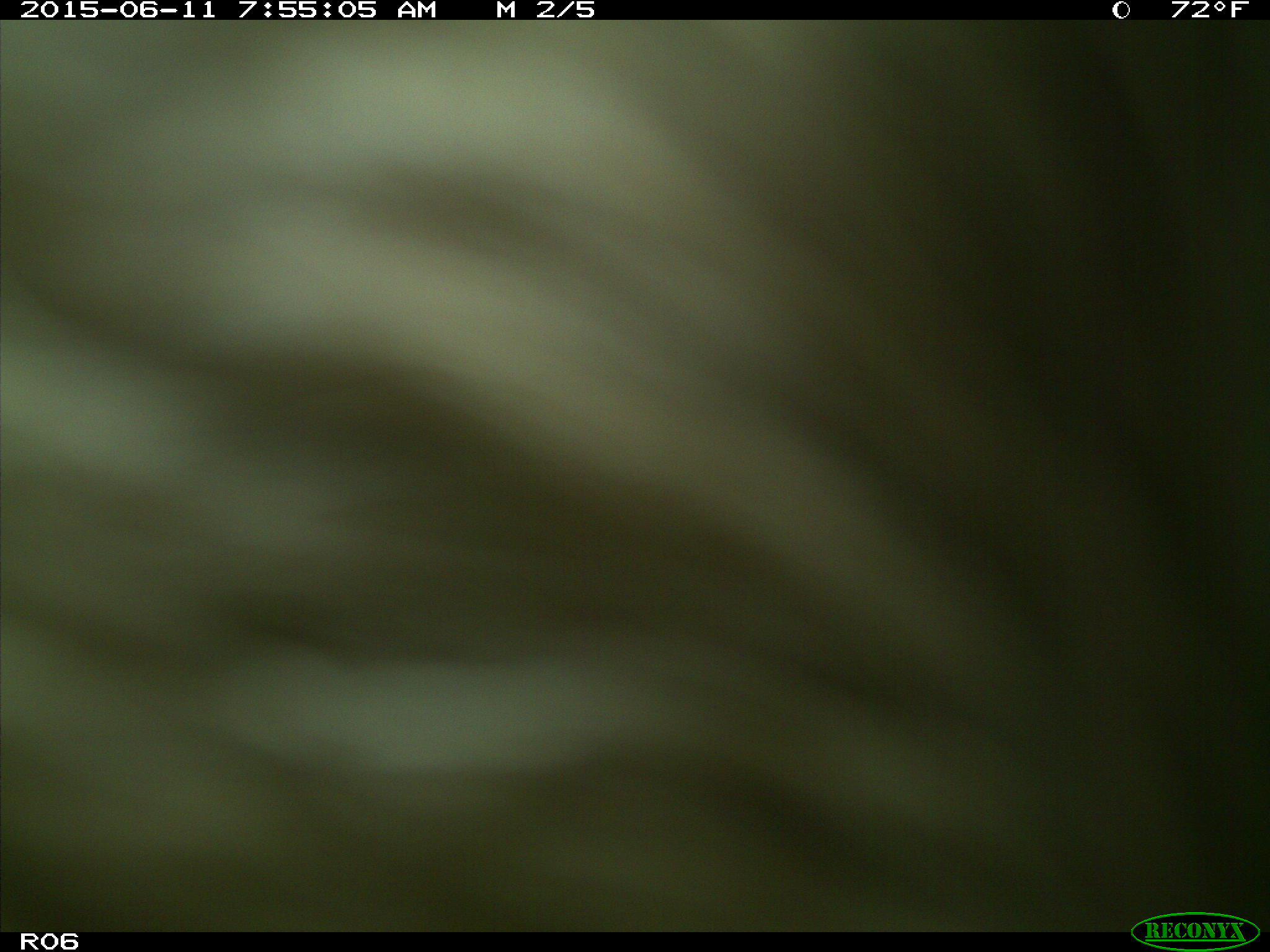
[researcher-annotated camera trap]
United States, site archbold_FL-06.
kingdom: Animalia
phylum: Chordata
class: Mammalia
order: Artiodactyla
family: Bovidae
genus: Bos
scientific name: Bos taurus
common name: domestic cow